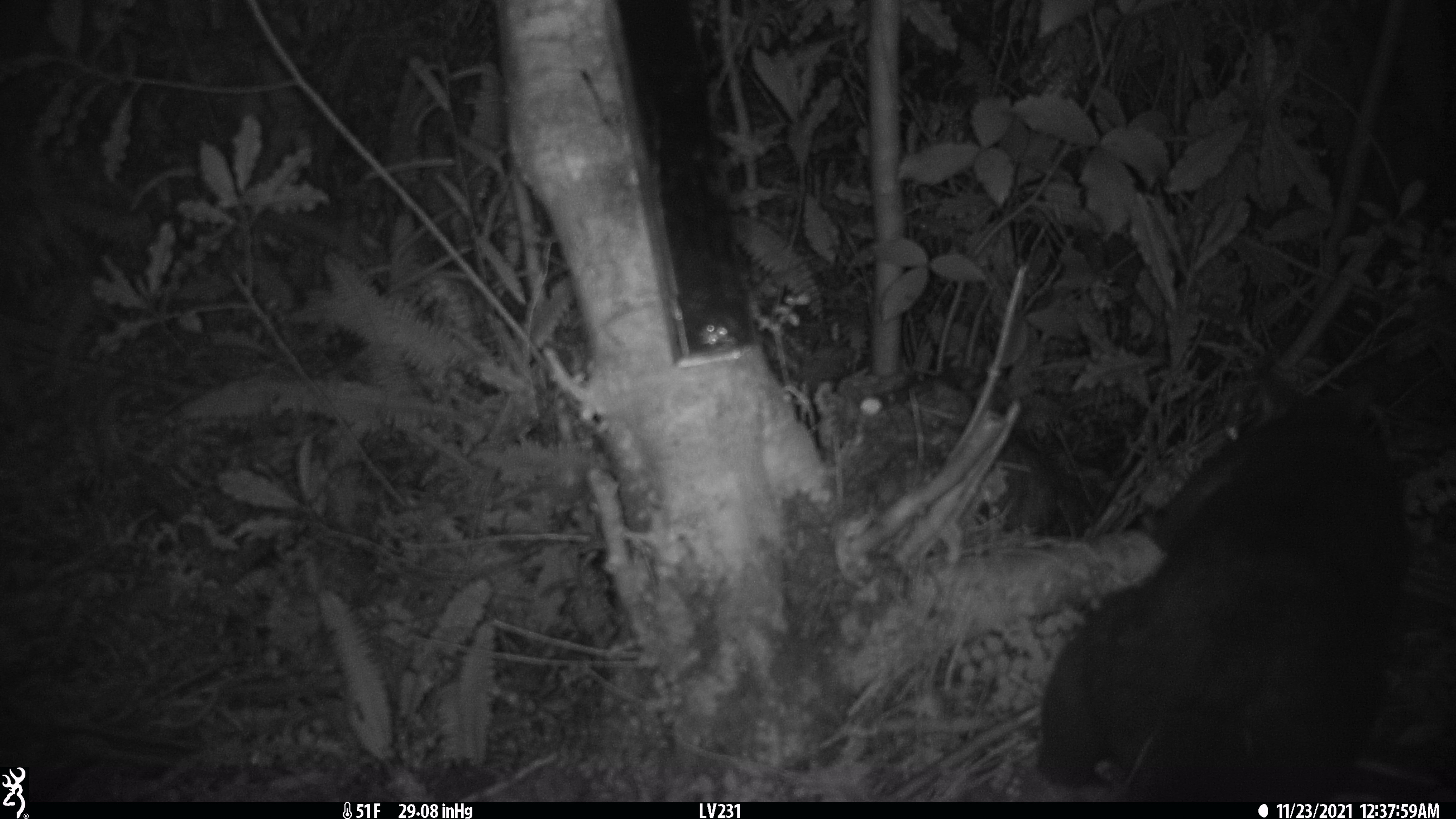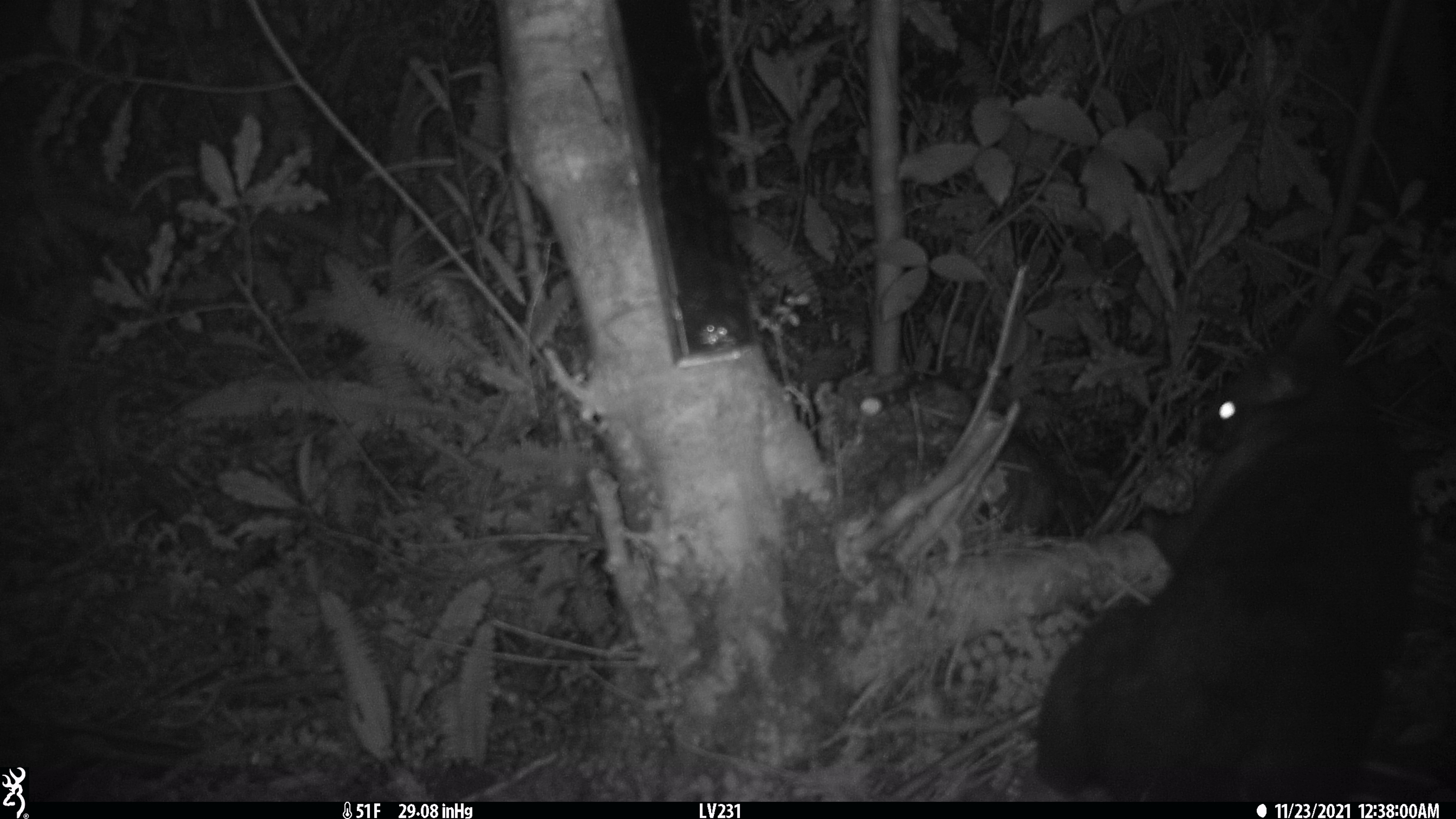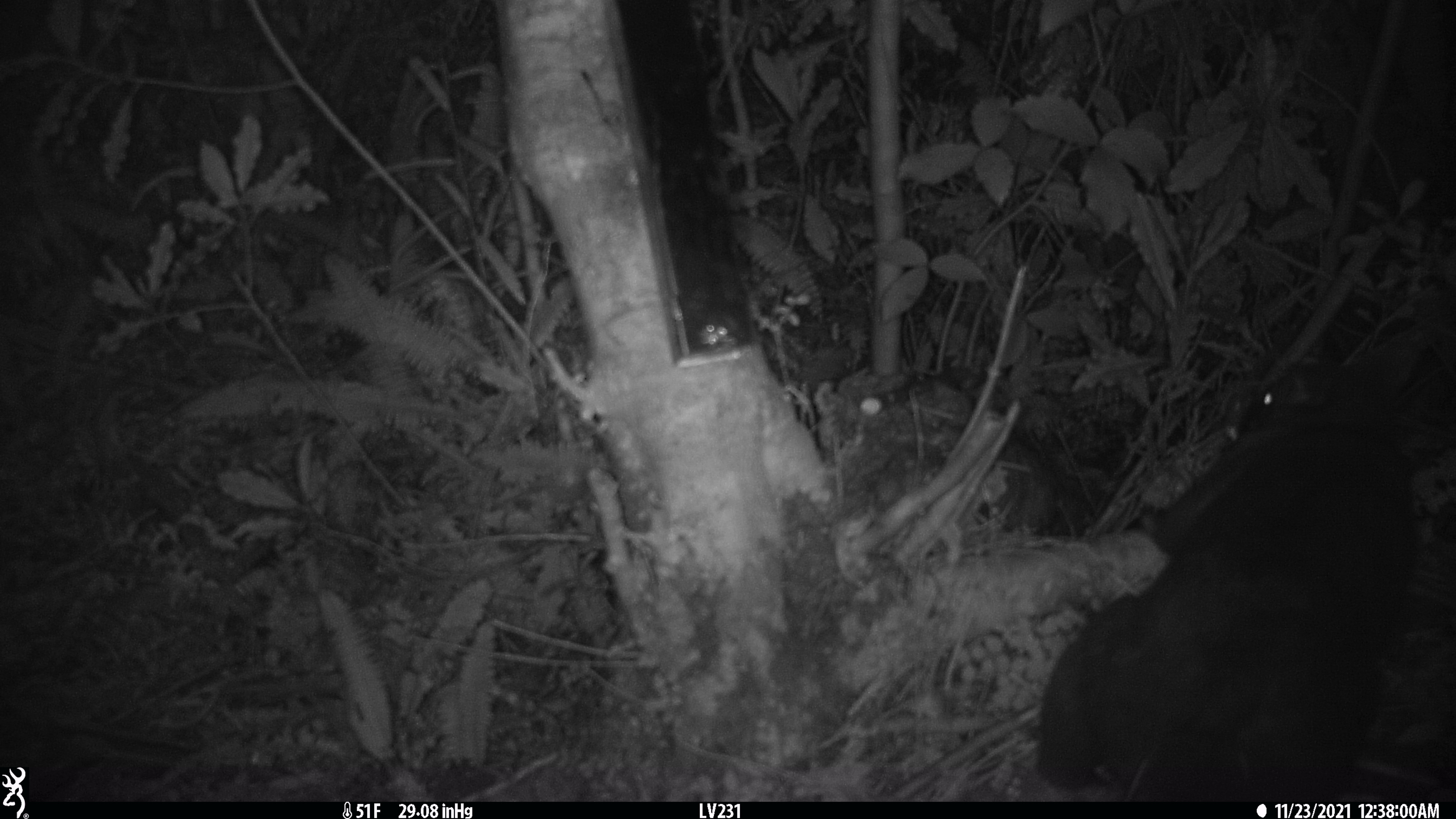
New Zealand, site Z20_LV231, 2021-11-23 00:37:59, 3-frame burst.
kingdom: Animalia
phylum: Chordata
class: Mammalia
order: Diprotodontia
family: Phalangeridae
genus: Trichosurus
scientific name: Trichosurus vulpecula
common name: common brushtail possum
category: possum